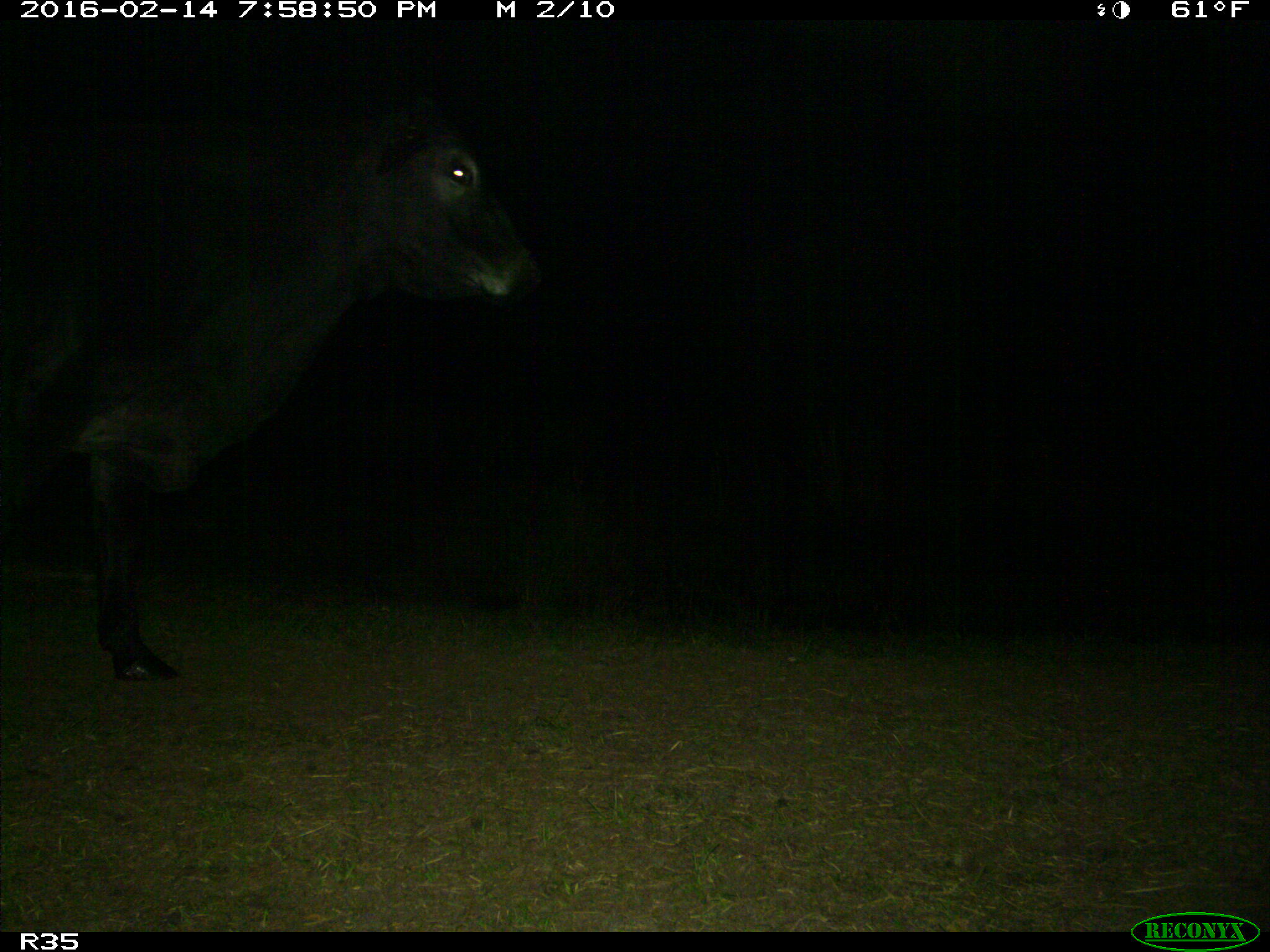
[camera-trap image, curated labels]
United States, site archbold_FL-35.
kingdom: Animalia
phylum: Chordata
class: Mammalia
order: Artiodactyla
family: Bovidae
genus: Bos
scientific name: Bos taurus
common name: domestic cow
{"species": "Bos taurus (domestic cow)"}